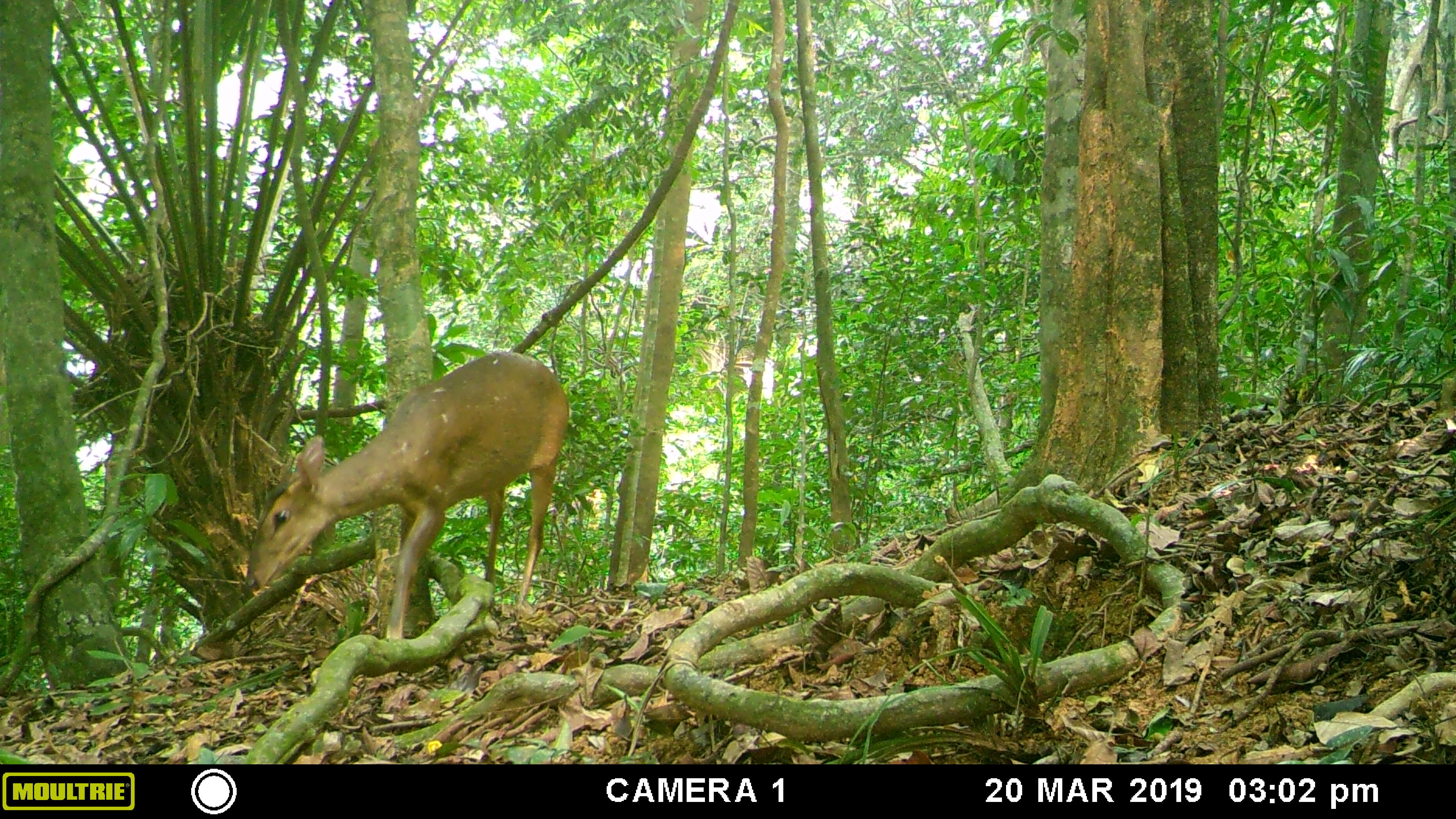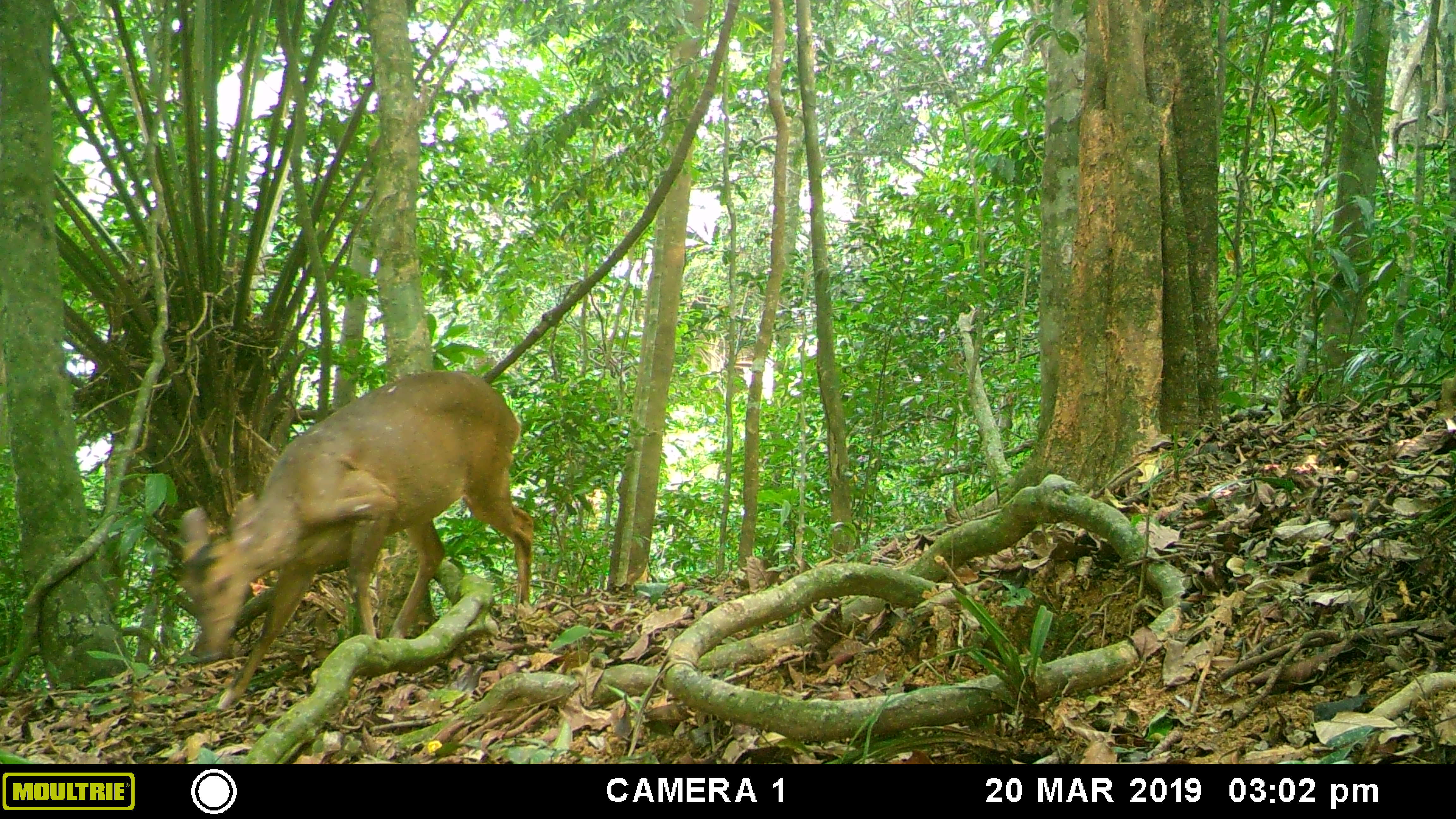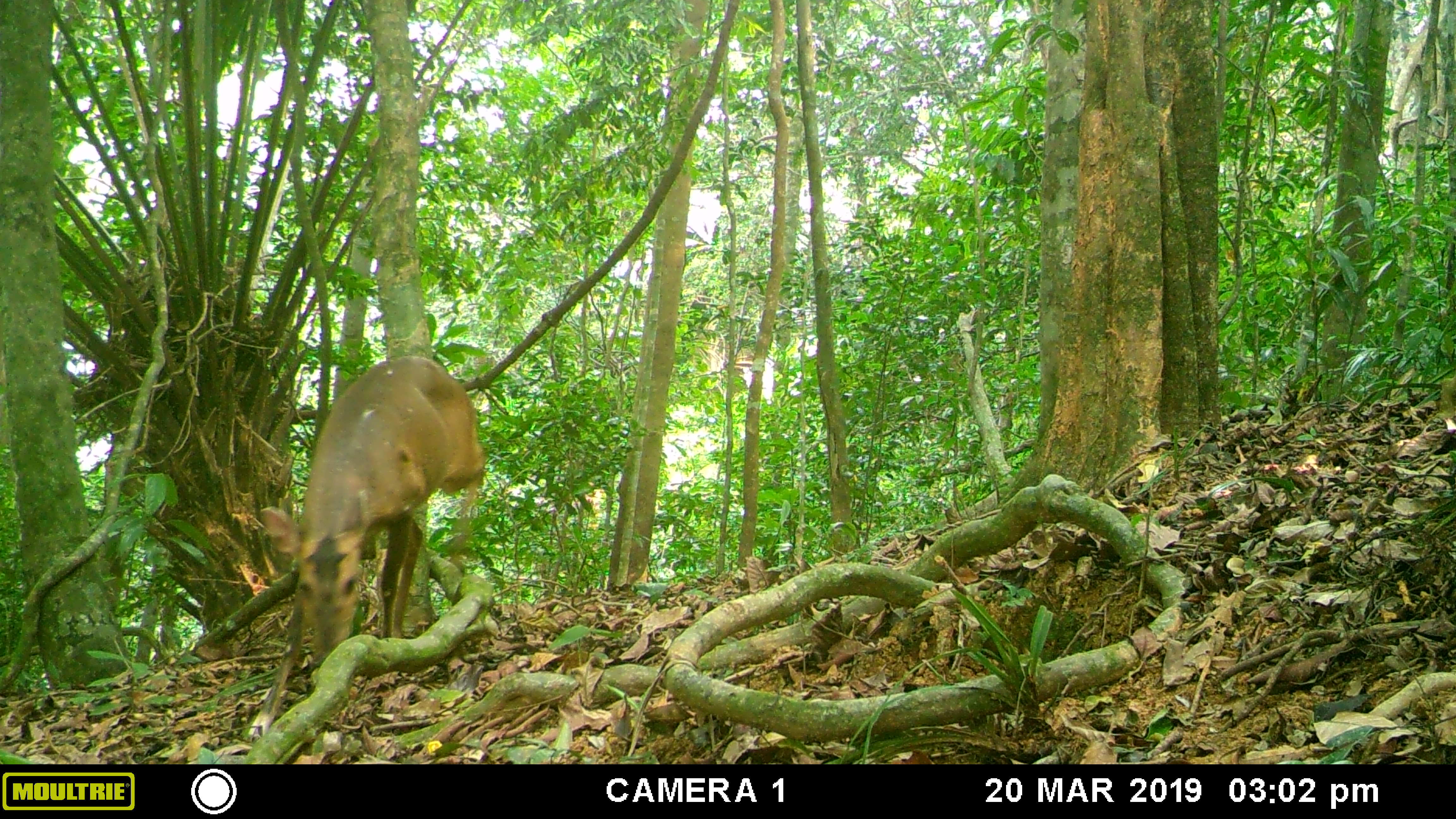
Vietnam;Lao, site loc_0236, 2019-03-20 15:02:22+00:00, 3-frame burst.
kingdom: Animalia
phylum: Chordata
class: Mammalia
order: Artiodactyla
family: Cervidae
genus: Muntiacus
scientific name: Muntiacus vuquangensis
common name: large-antlered muntjac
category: large antlered muntjac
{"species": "large antlered muntjac (large-antlered muntjac) (Muntiacus vuquangensis)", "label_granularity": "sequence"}